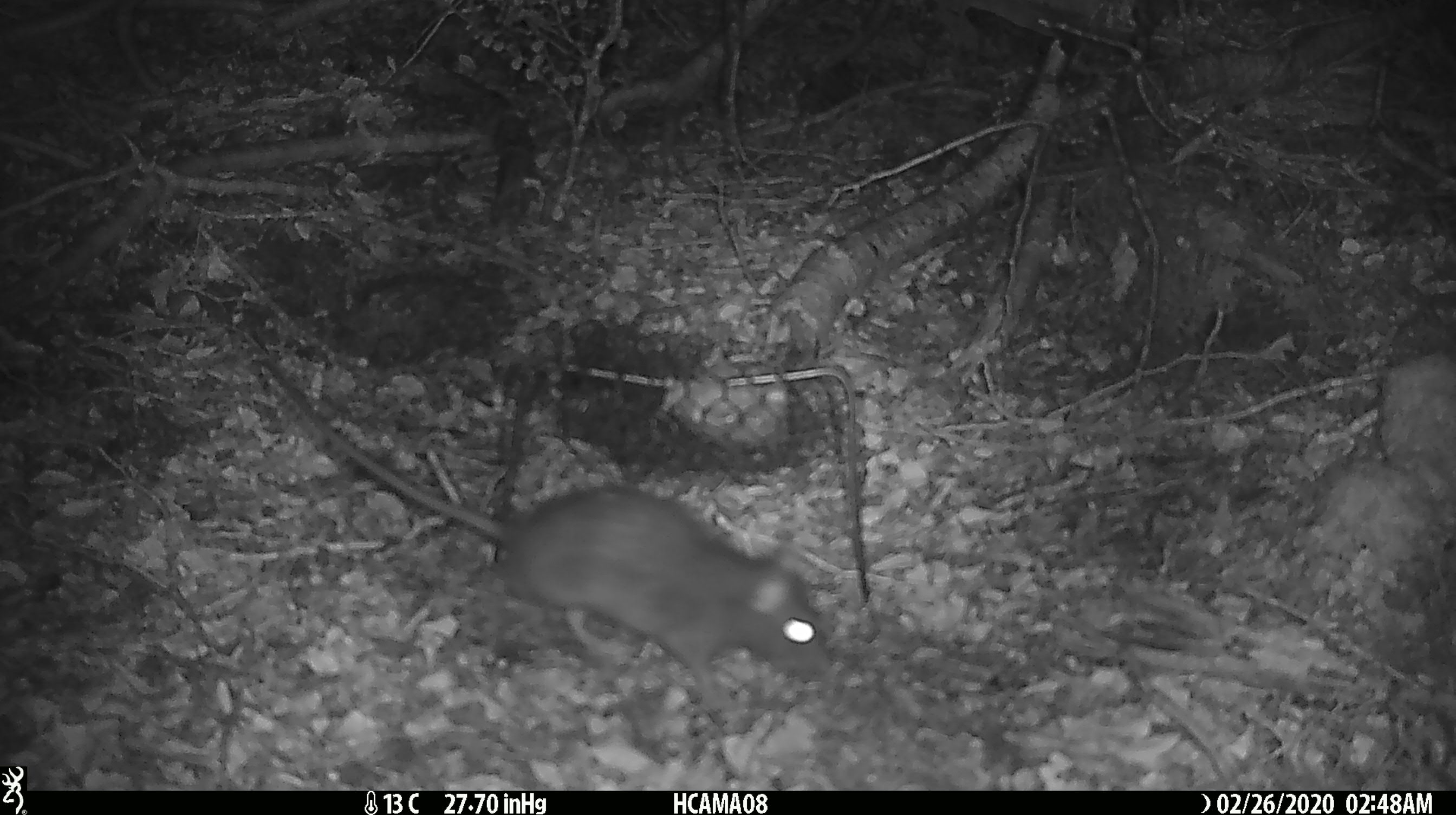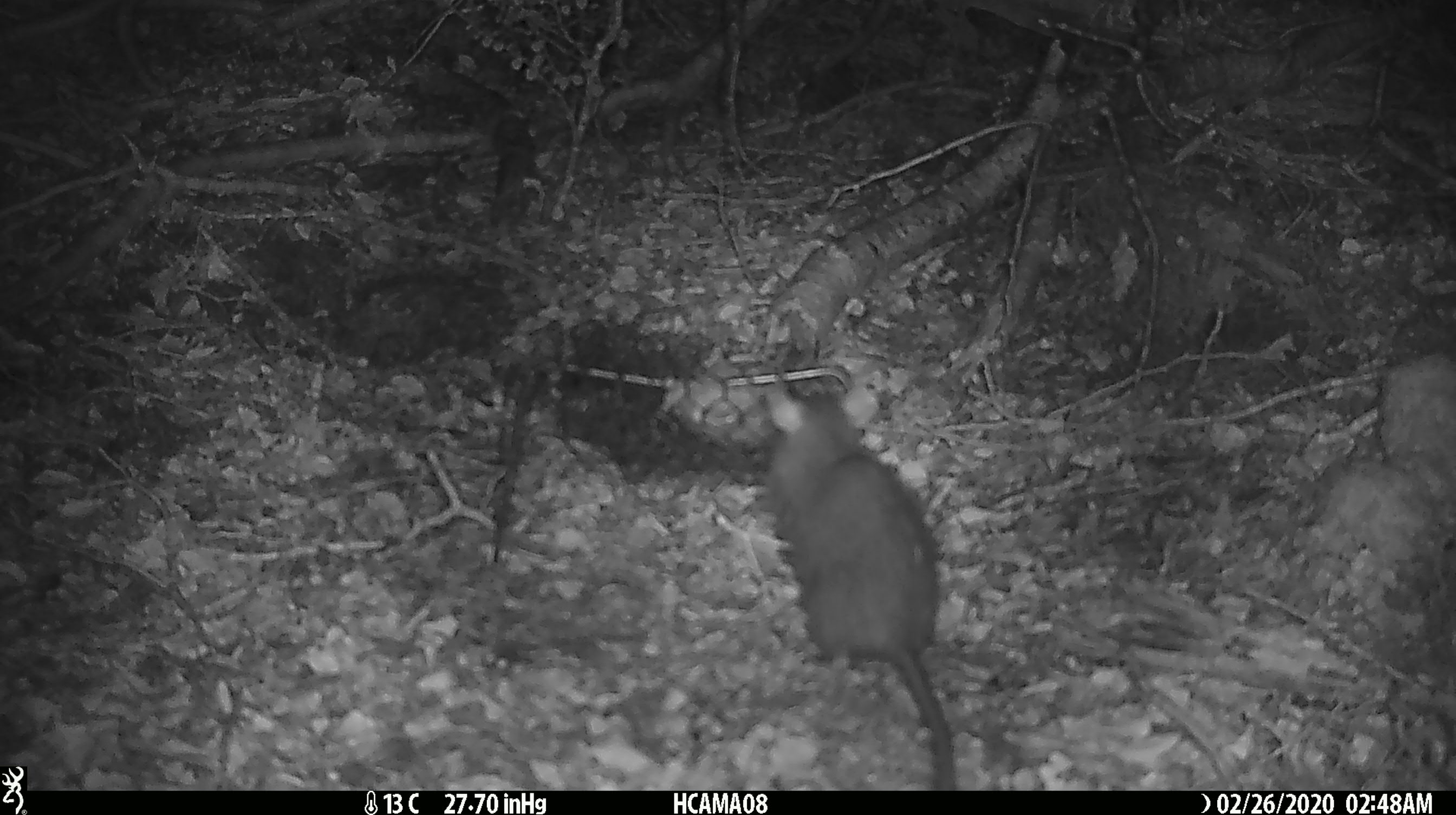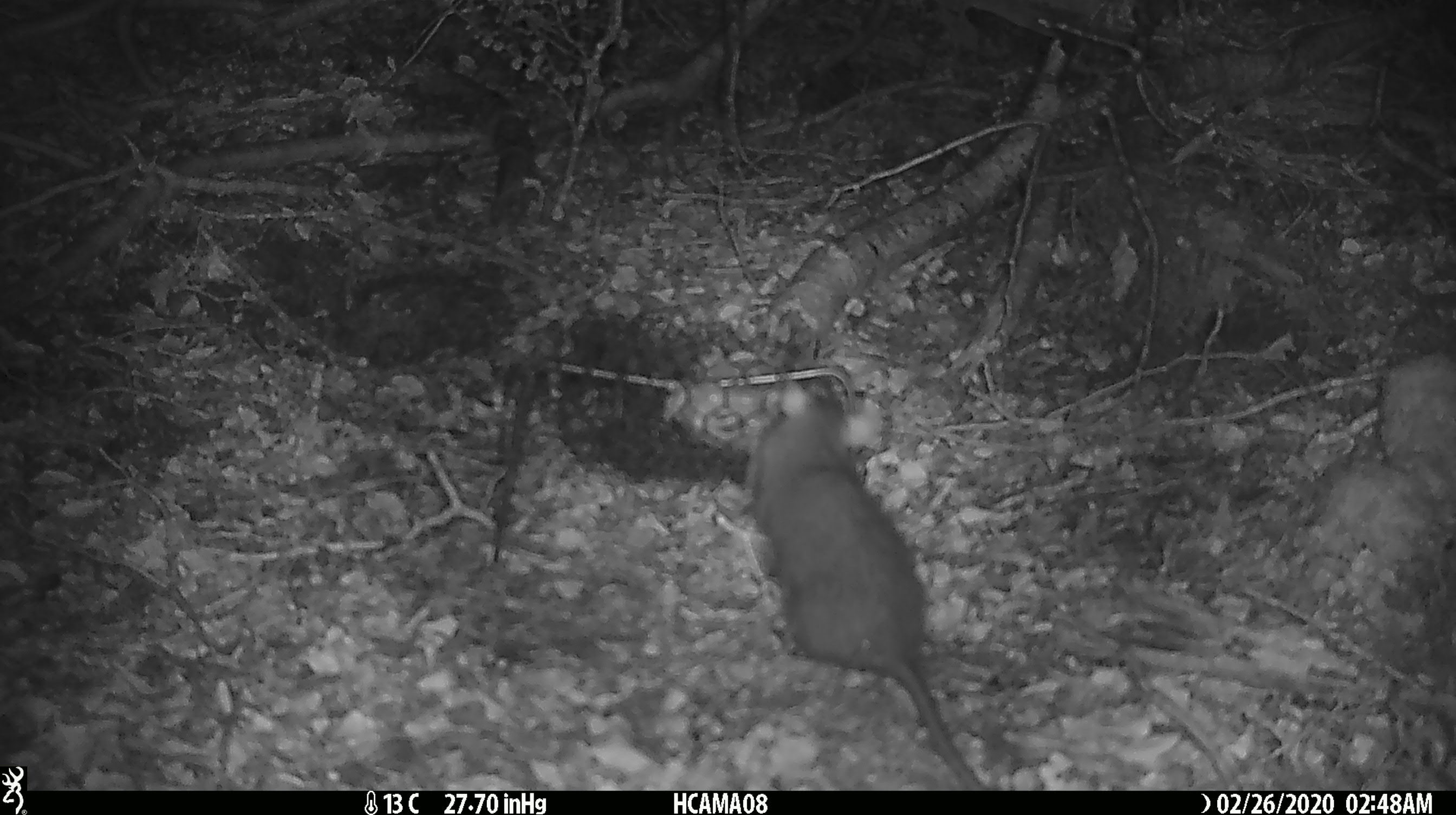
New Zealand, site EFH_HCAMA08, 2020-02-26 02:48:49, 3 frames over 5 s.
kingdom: Animalia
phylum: Chordata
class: Mammalia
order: Rodentia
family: Muridae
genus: Rattus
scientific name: Rattus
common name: rat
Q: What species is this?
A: Rat (Rattus).